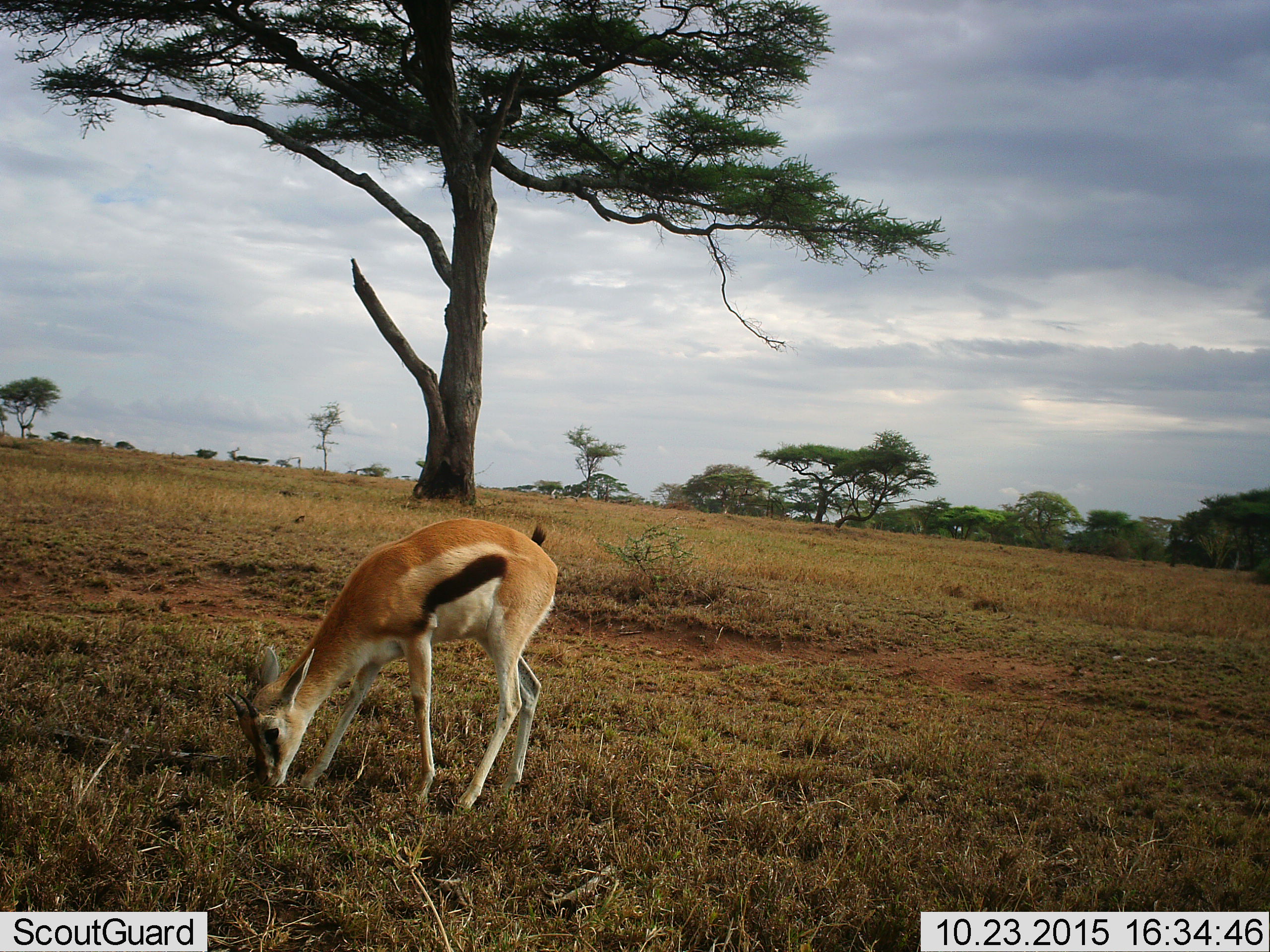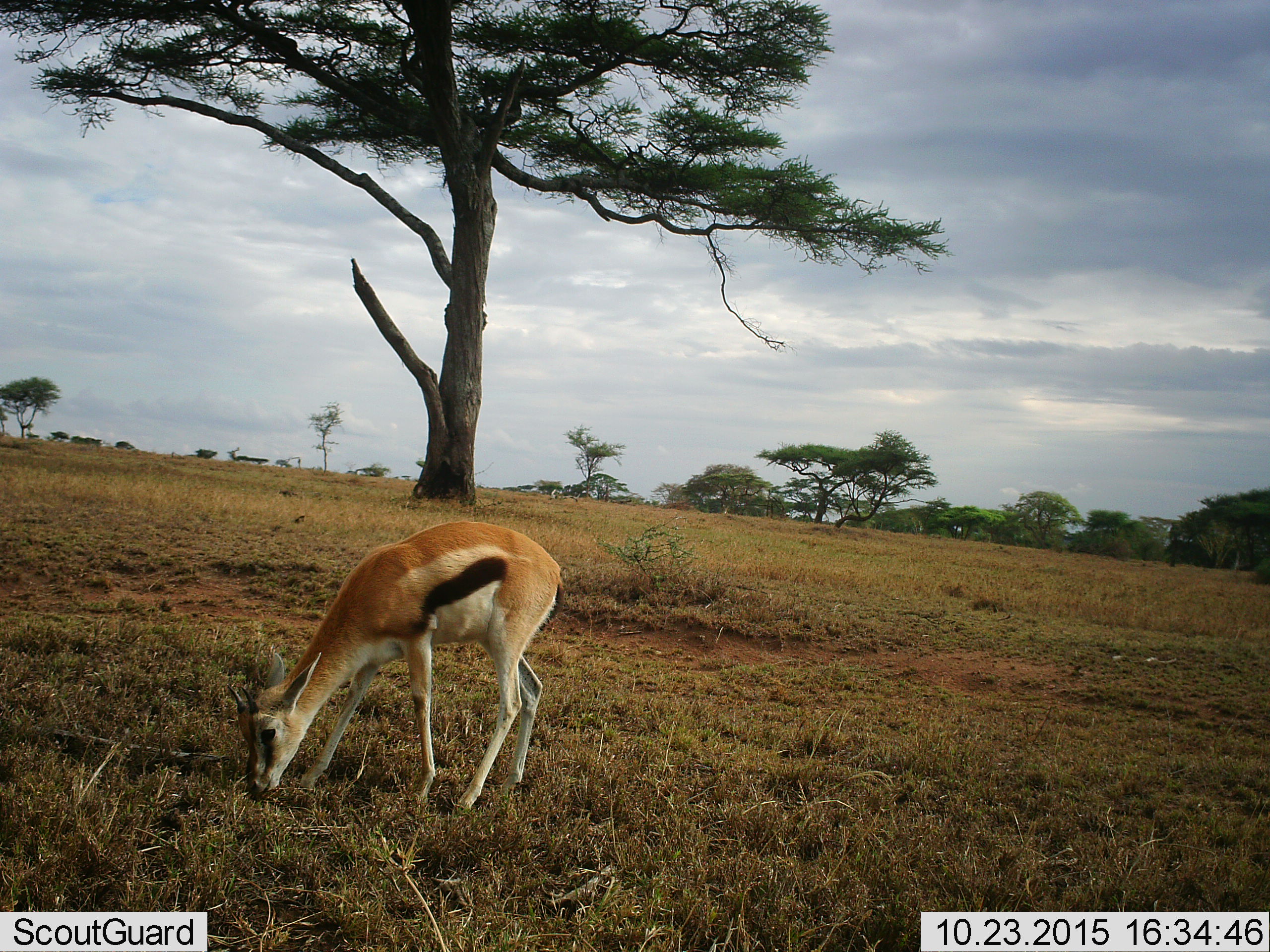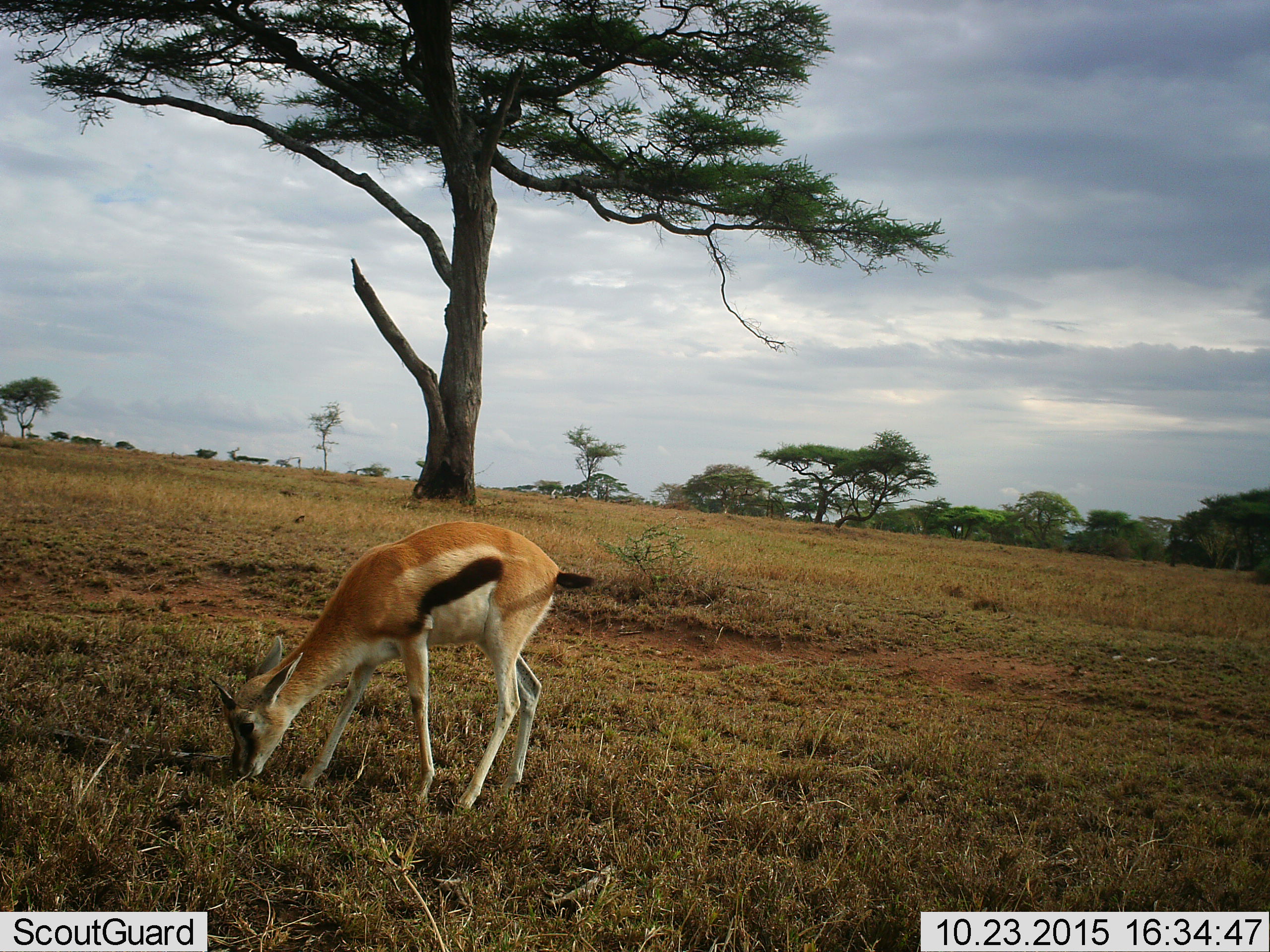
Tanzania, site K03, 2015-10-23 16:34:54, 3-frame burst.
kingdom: Animalia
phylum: Chordata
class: Mammalia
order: Artiodactyla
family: Bovidae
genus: Eudorcas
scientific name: Eudorcas thomsonii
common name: thomson's gazelle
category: gazellethomsons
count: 1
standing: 44%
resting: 0%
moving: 11%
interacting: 0%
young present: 11%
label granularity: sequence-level